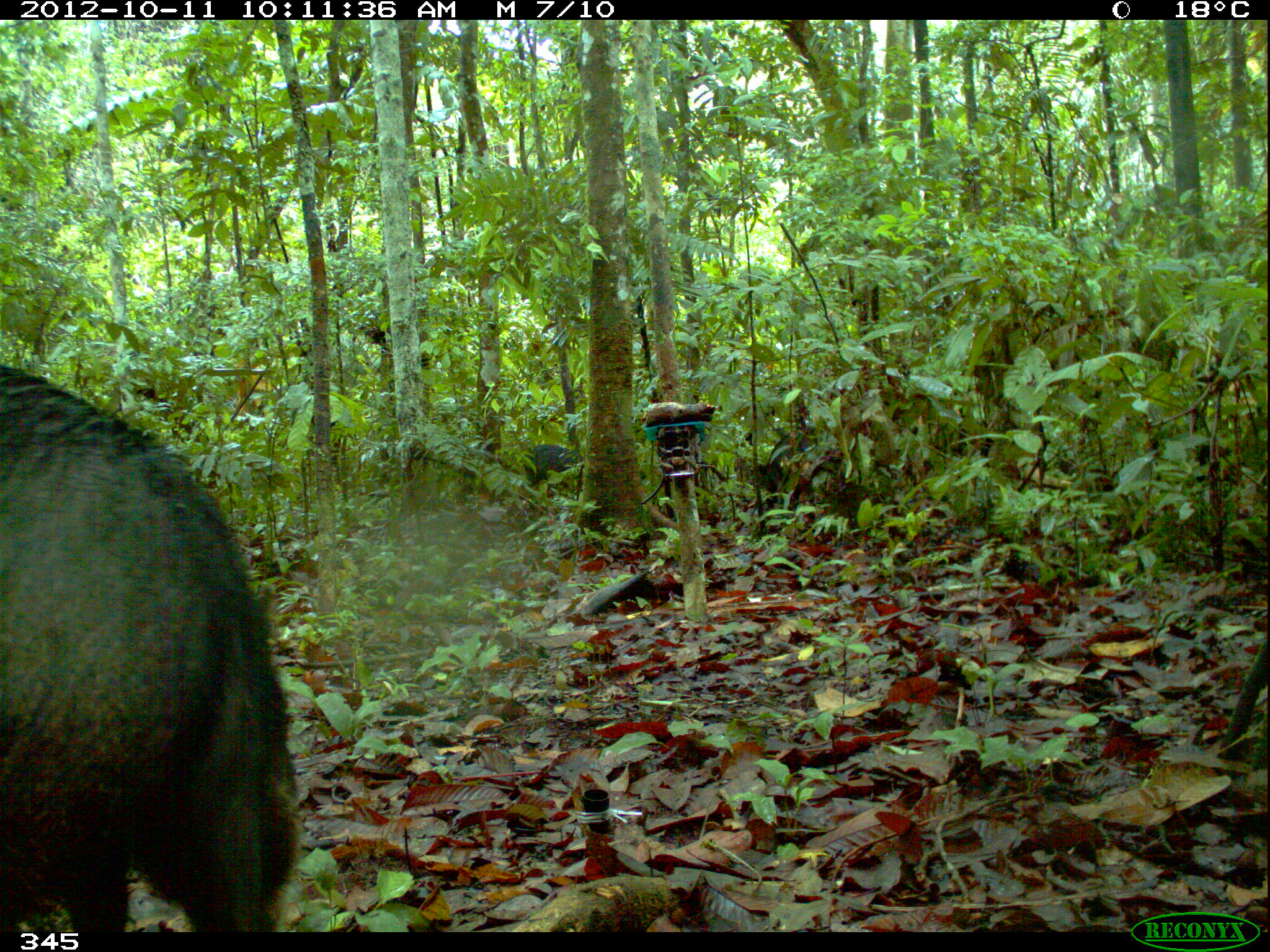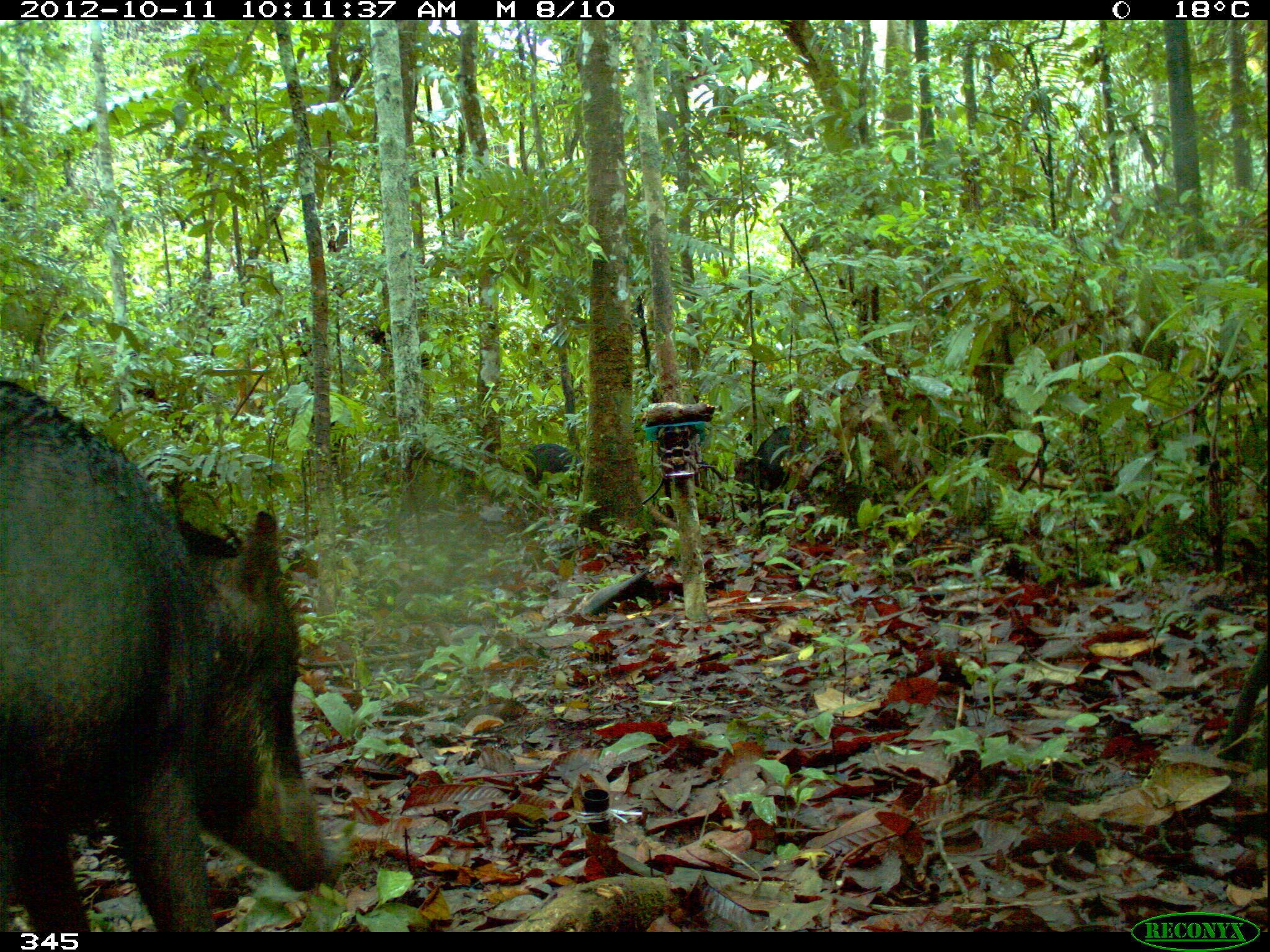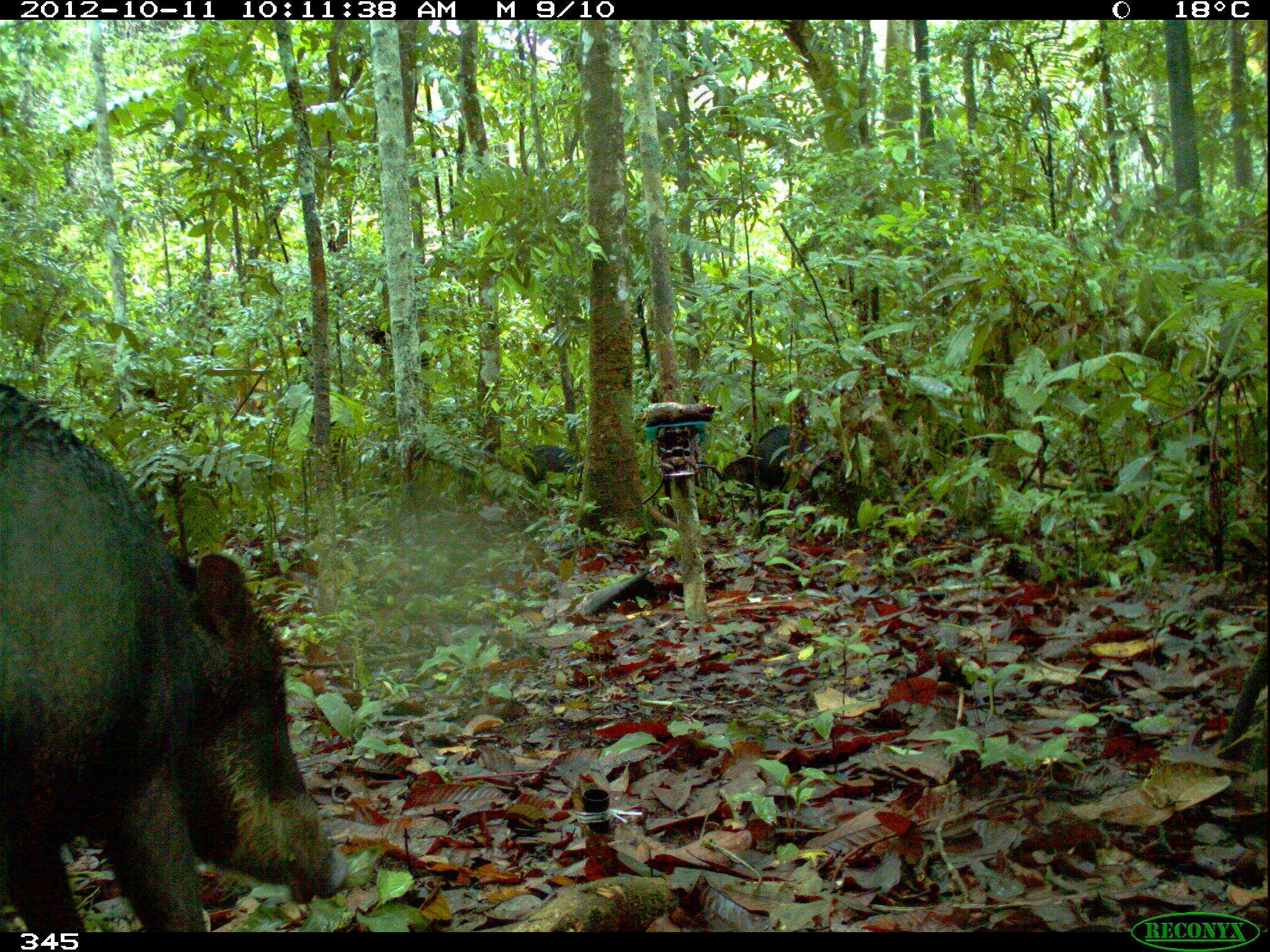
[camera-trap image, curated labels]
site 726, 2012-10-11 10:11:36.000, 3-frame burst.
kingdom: Animalia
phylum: Chordata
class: Mammalia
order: Artiodactyla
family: Tayassuidae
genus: Tayassu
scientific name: Tayassu pecari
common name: white-lipped peccary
Tayassu pecari (white-lipped peccary).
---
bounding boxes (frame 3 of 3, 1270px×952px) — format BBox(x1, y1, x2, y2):
tayassu pecari: BBox(0, 378, 350, 932); BBox(722, 423, 859, 509); BBox(520, 443, 586, 495)